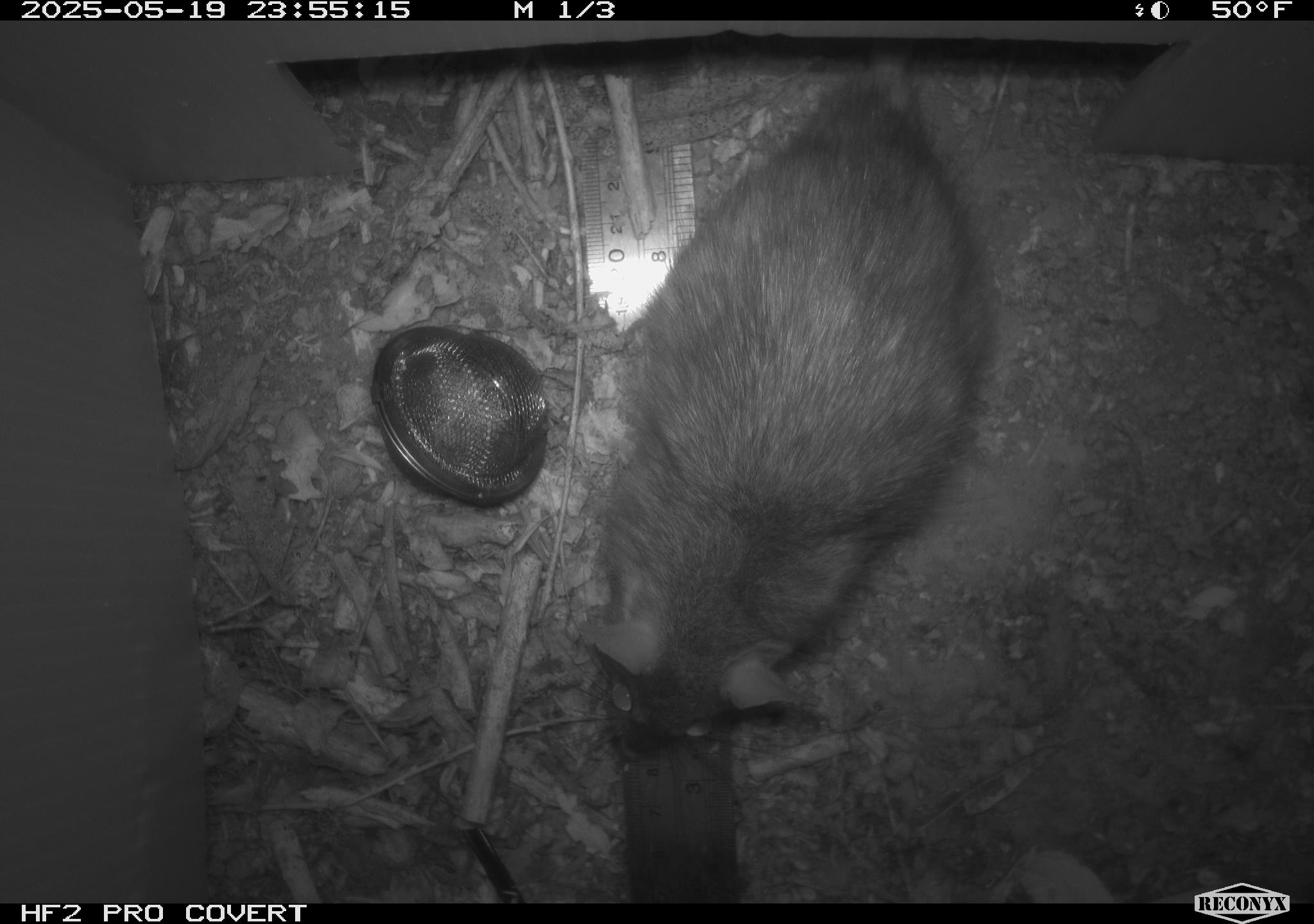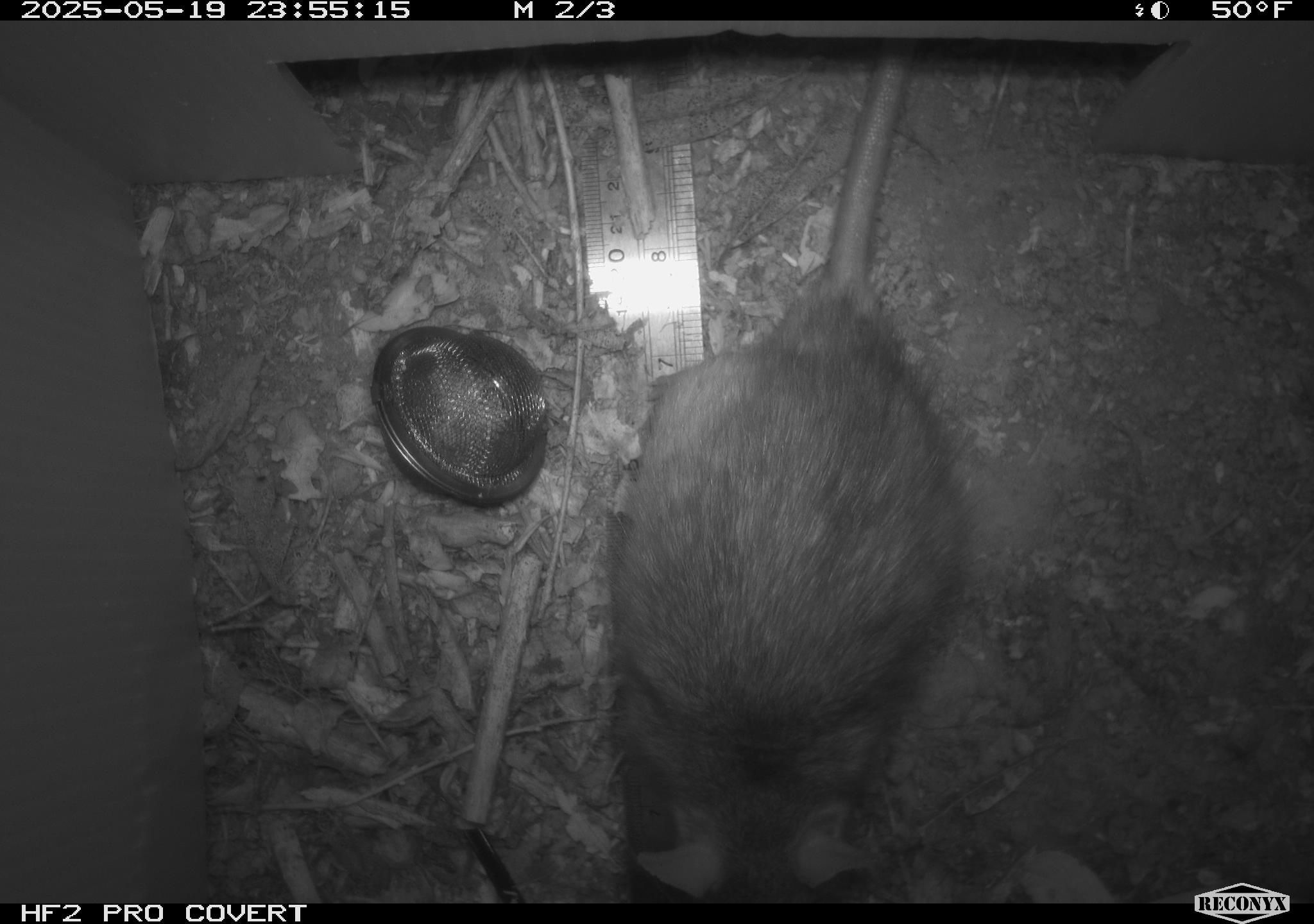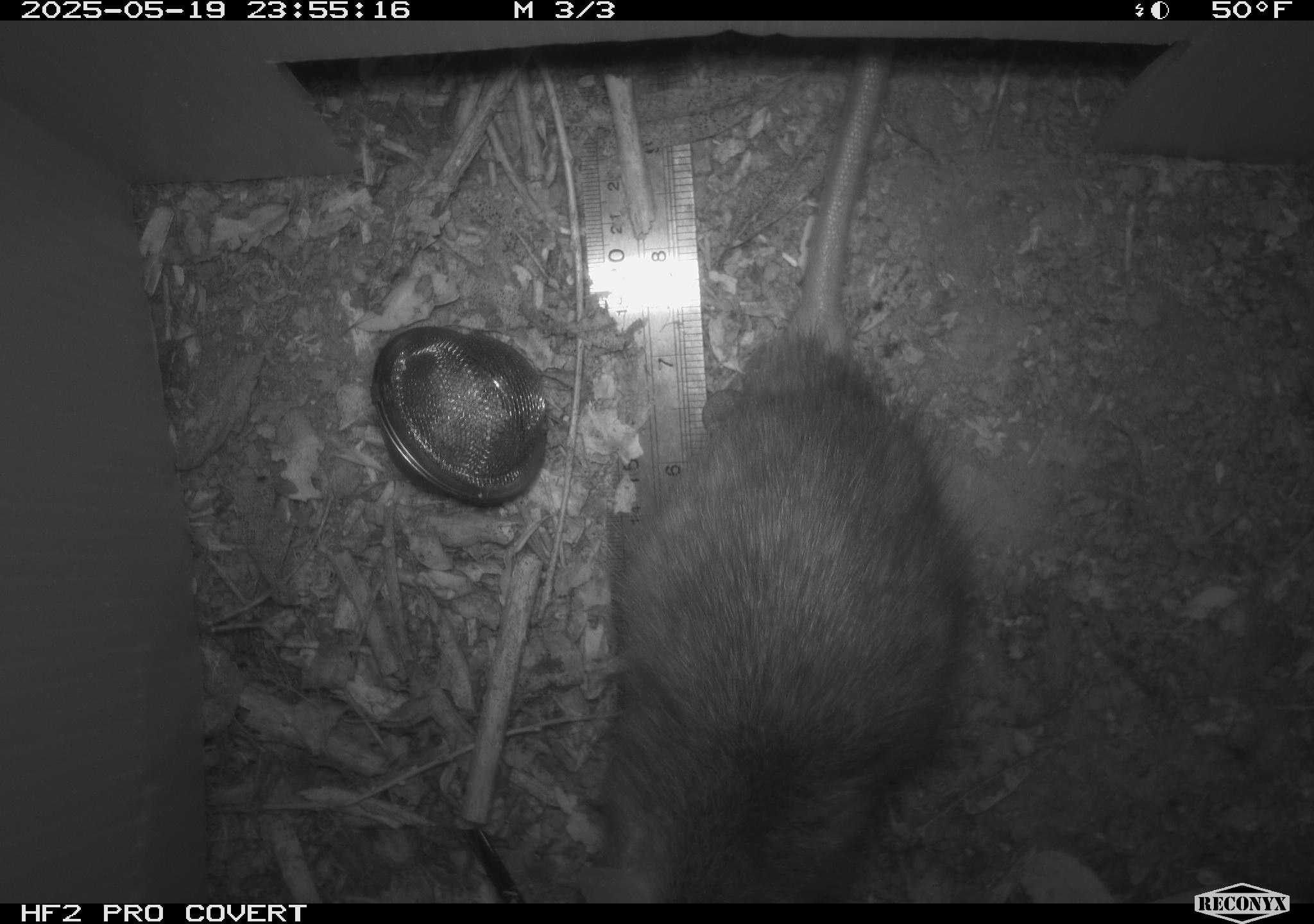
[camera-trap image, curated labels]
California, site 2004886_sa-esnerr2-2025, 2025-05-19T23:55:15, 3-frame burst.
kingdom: Animalia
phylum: Chordata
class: Mammalia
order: Rodentia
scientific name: Rodentia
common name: rodent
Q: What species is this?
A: Rodent (Rodentia).